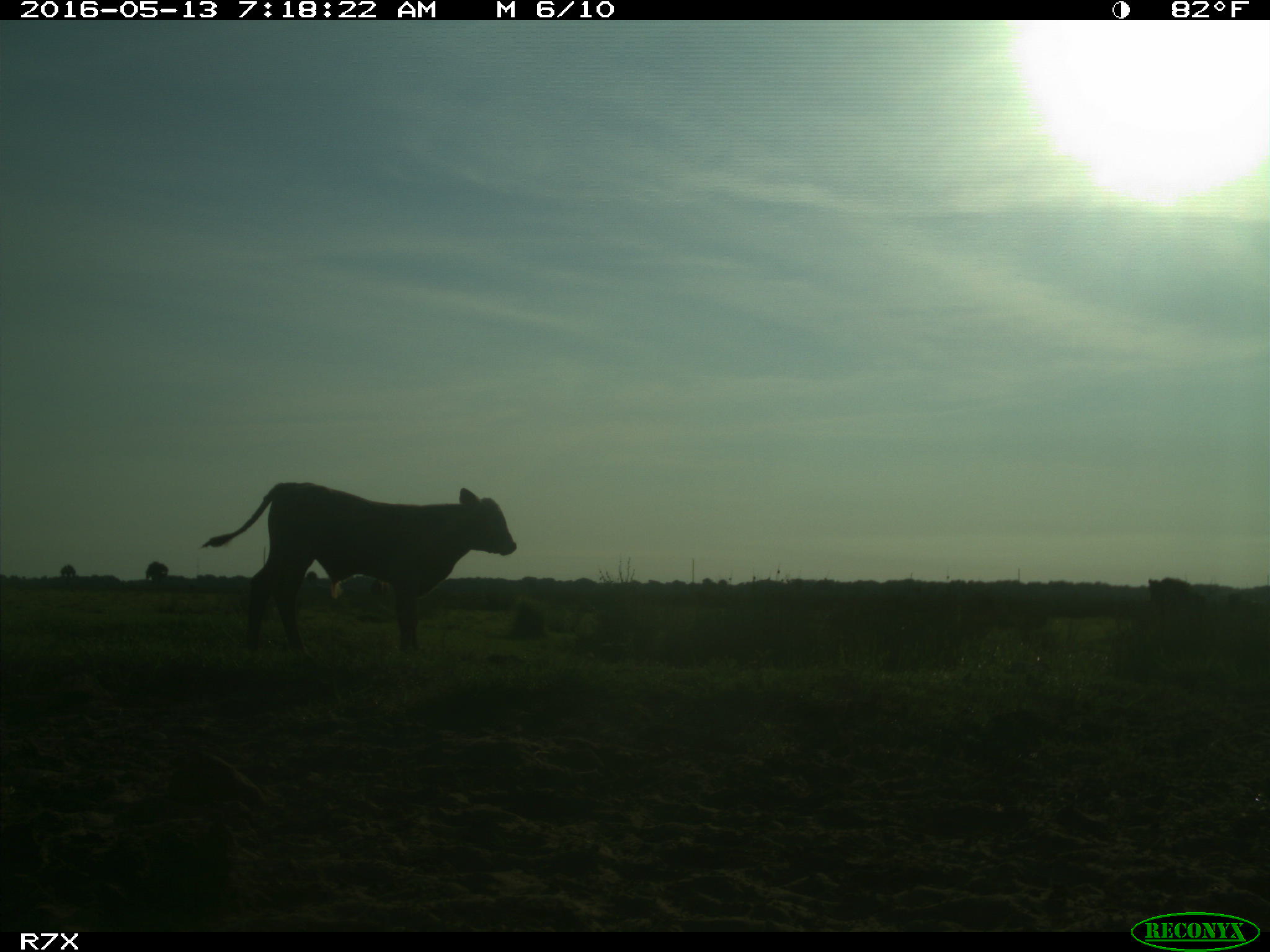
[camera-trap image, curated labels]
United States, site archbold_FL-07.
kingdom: Animalia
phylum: Chordata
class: Mammalia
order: Artiodactyla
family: Bovidae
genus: Bos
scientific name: Bos taurus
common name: domestic cow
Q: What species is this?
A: Bos taurus (domestic cow).